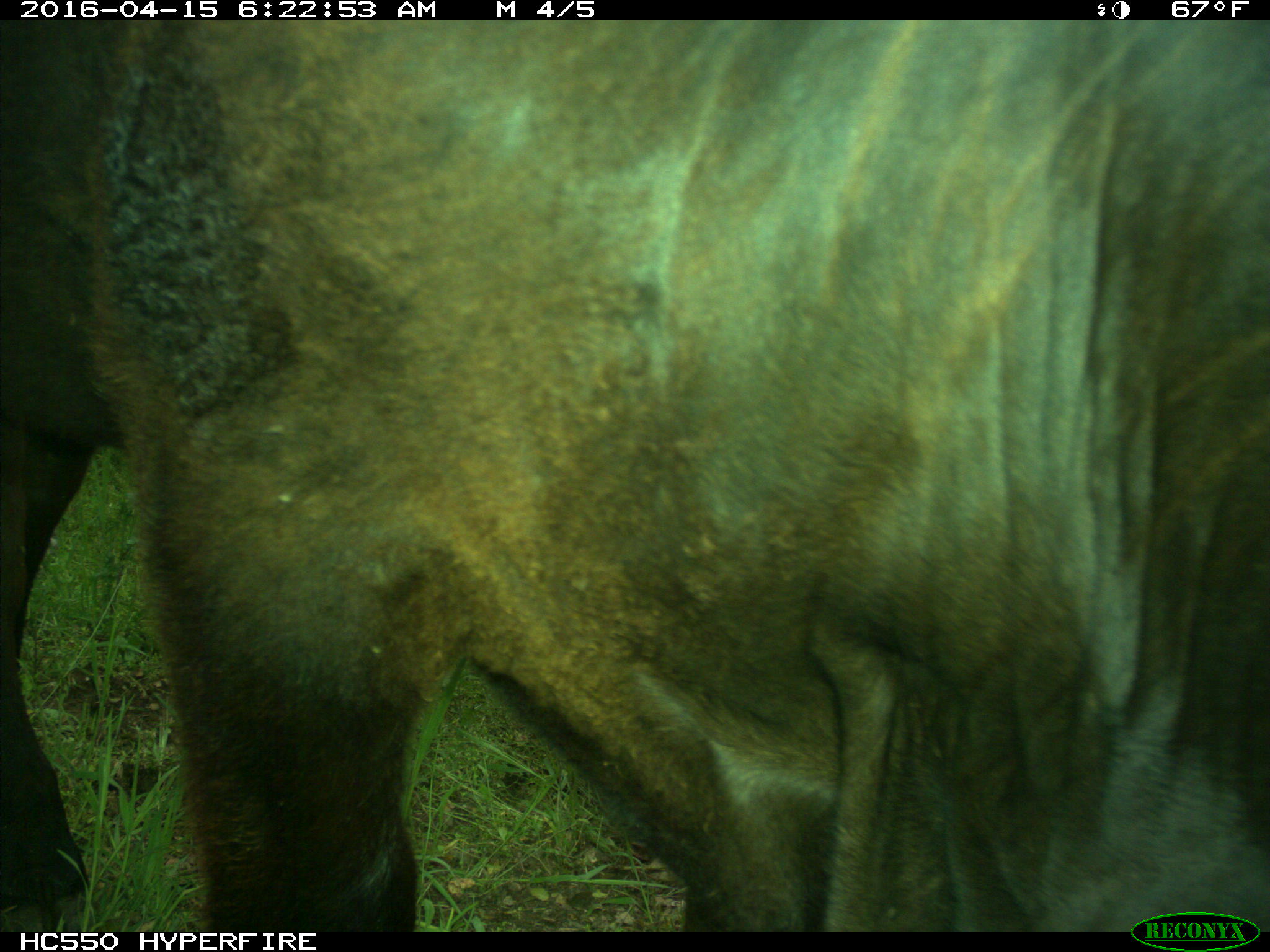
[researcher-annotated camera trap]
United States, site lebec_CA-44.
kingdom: Animalia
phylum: Chordata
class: Mammalia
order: Artiodactyla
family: Bovidae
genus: Bos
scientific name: Bos taurus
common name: domestic cow